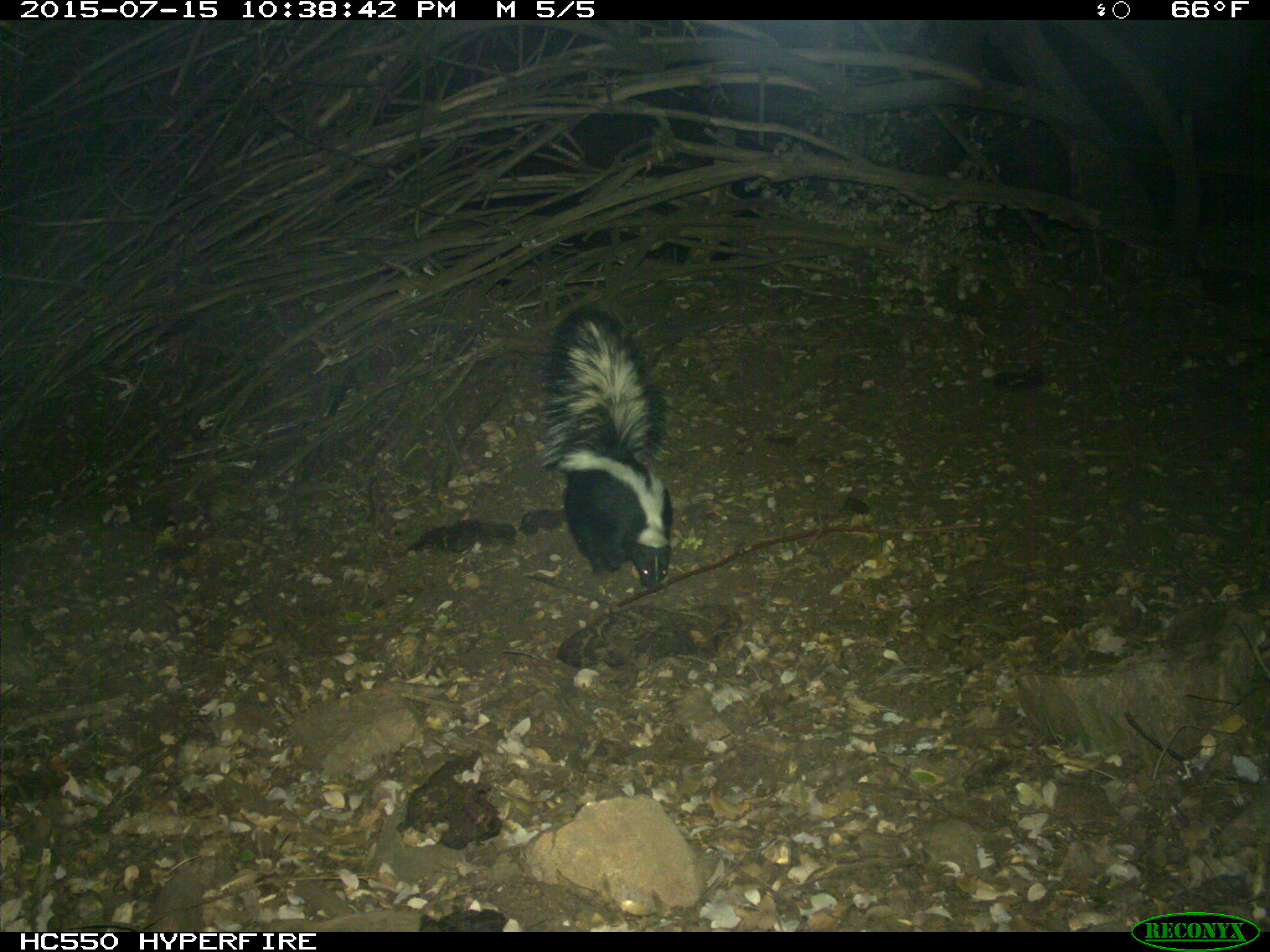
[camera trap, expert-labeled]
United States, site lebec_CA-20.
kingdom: Animalia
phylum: Chordata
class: Mammalia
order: Carnivora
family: Mephitidae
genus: Mephitis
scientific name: Mephitis mephitis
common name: striped skunk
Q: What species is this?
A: Mephitis mephitis (striped skunk).